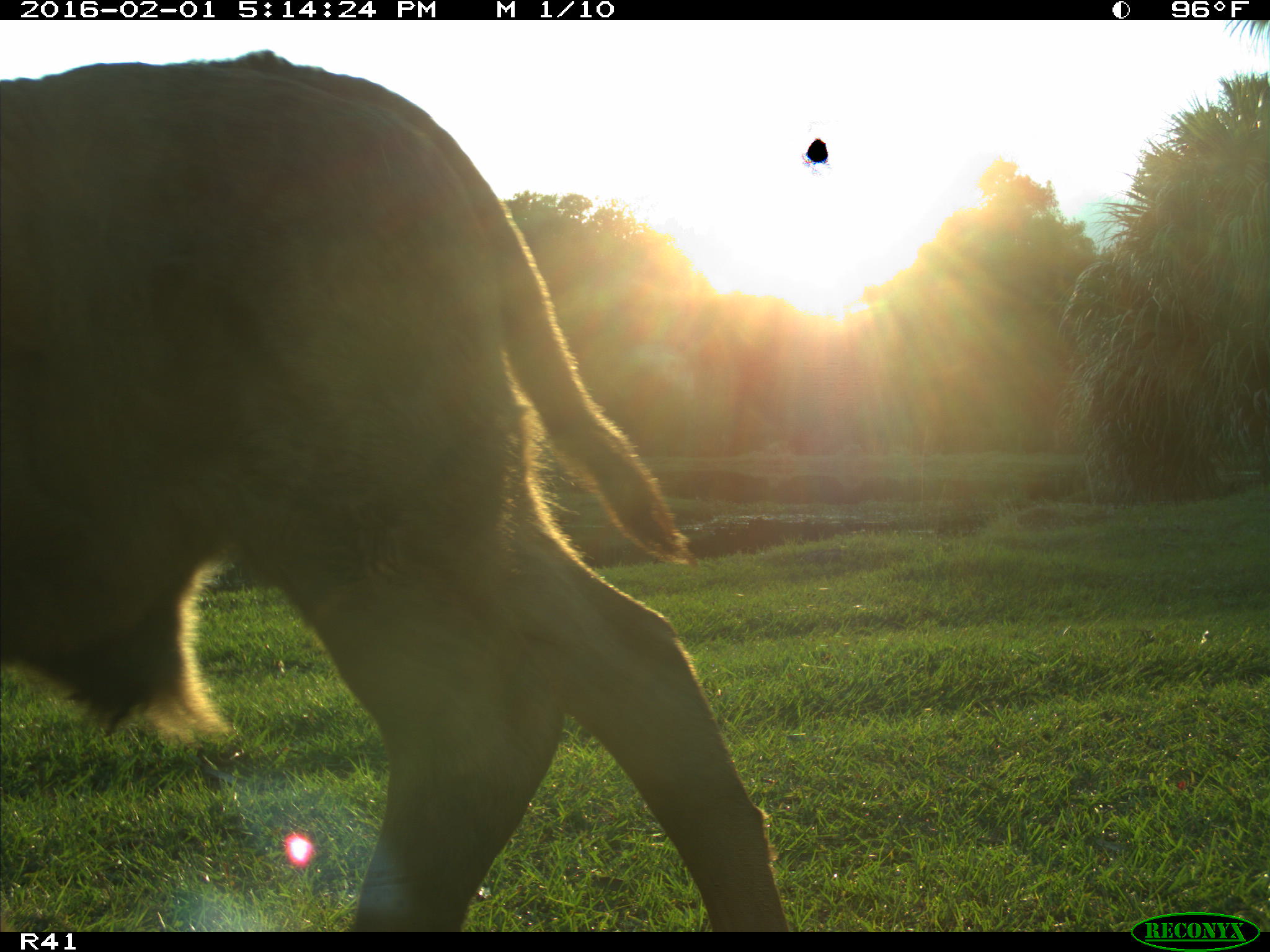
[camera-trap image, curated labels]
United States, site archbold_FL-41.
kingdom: Animalia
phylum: Chordata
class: Mammalia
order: Artiodactyla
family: Bovidae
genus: Bos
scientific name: Bos taurus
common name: domestic cow